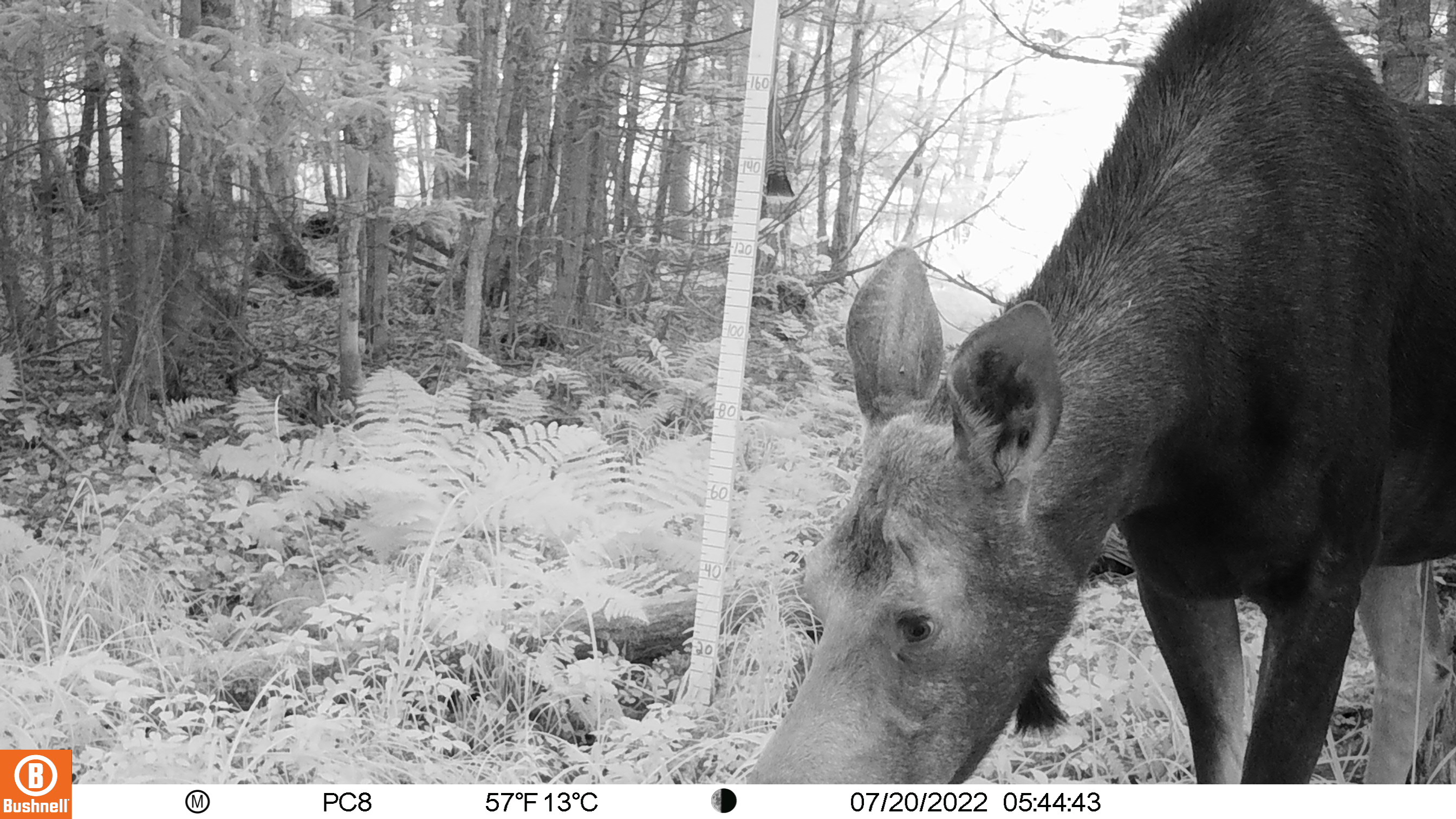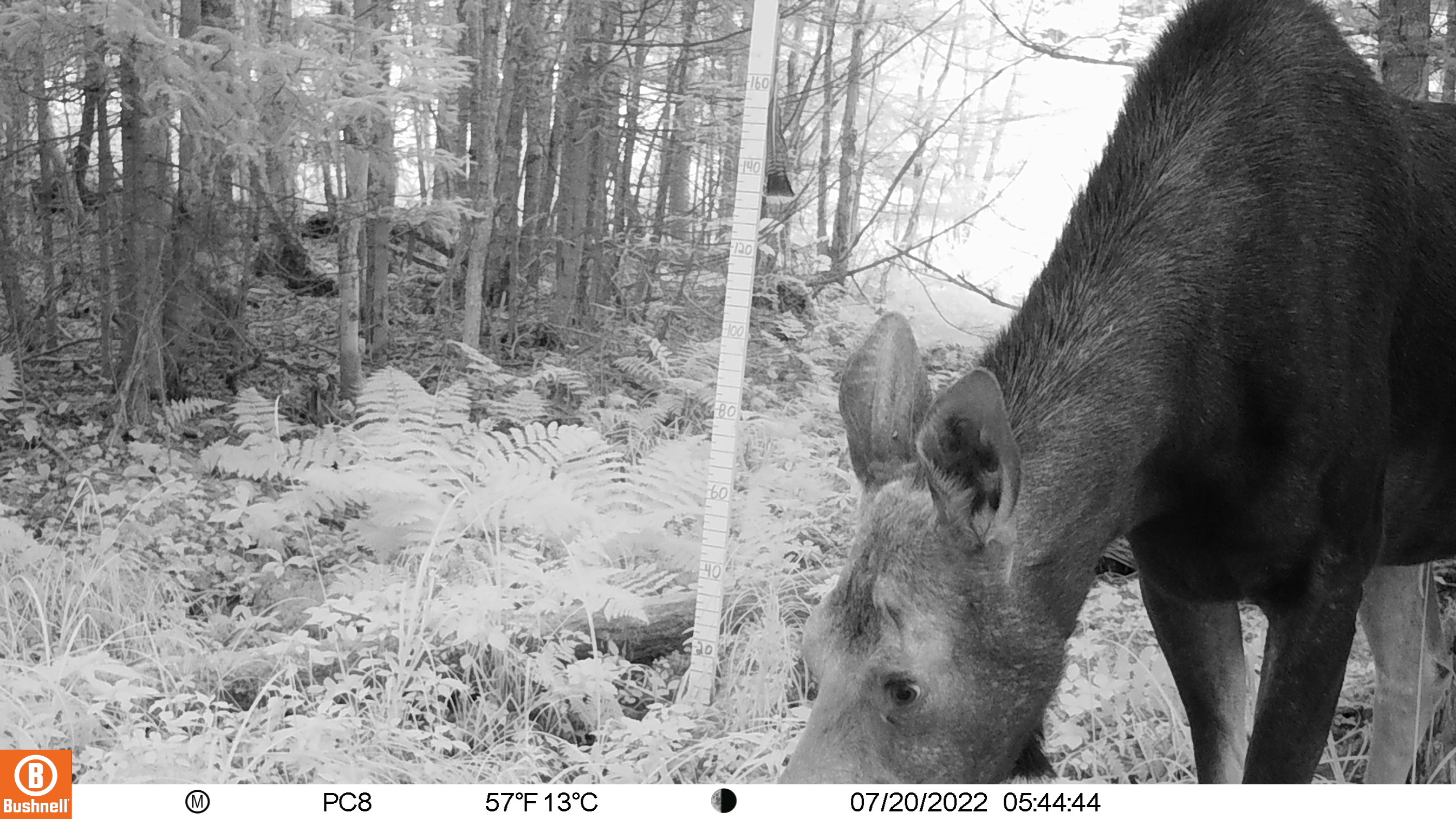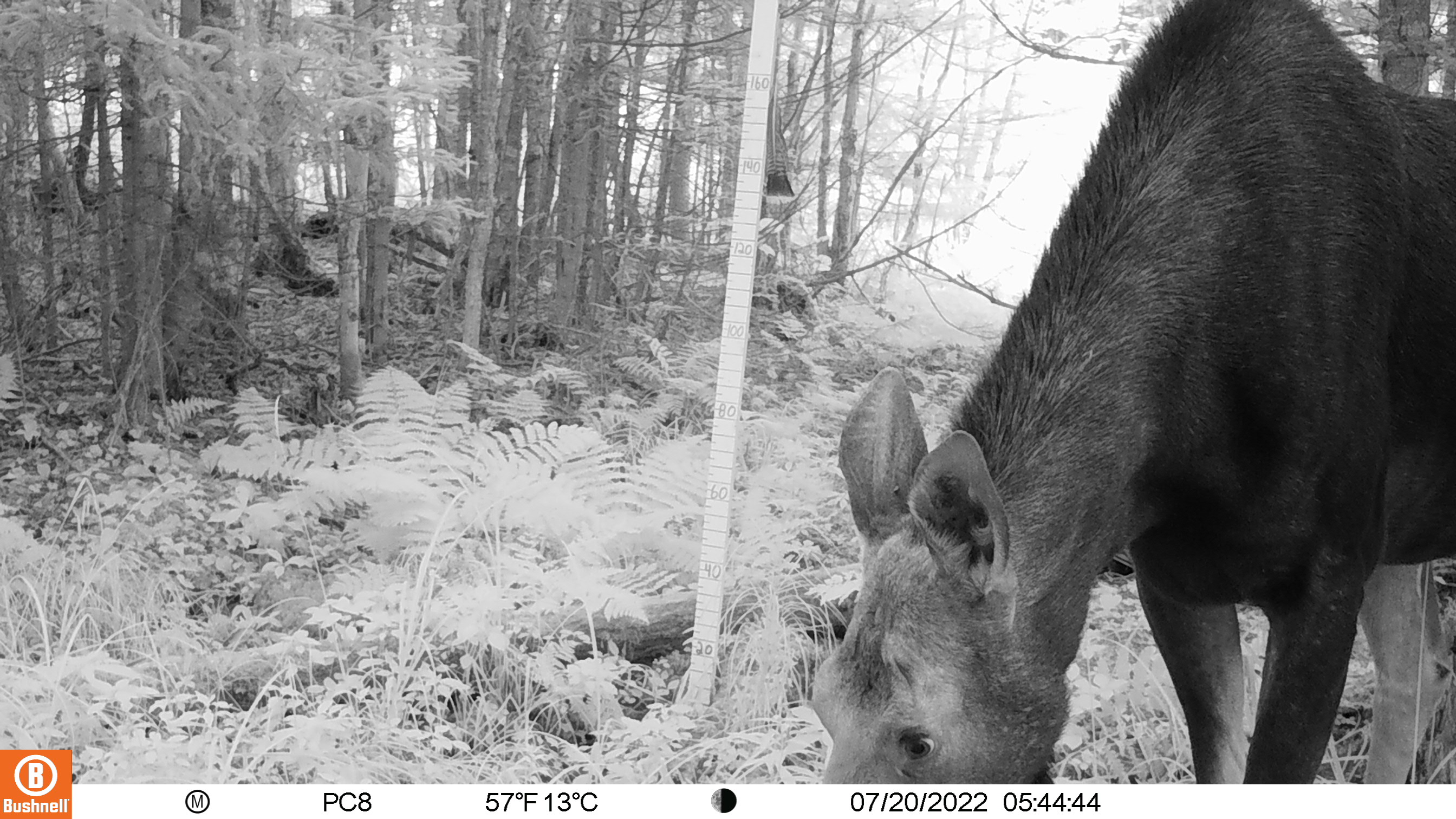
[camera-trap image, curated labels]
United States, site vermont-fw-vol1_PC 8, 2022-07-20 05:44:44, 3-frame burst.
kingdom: Animalia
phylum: Chordata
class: Mammalia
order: Artiodactyla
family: Cervidae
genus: Alces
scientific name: Alces alces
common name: moose